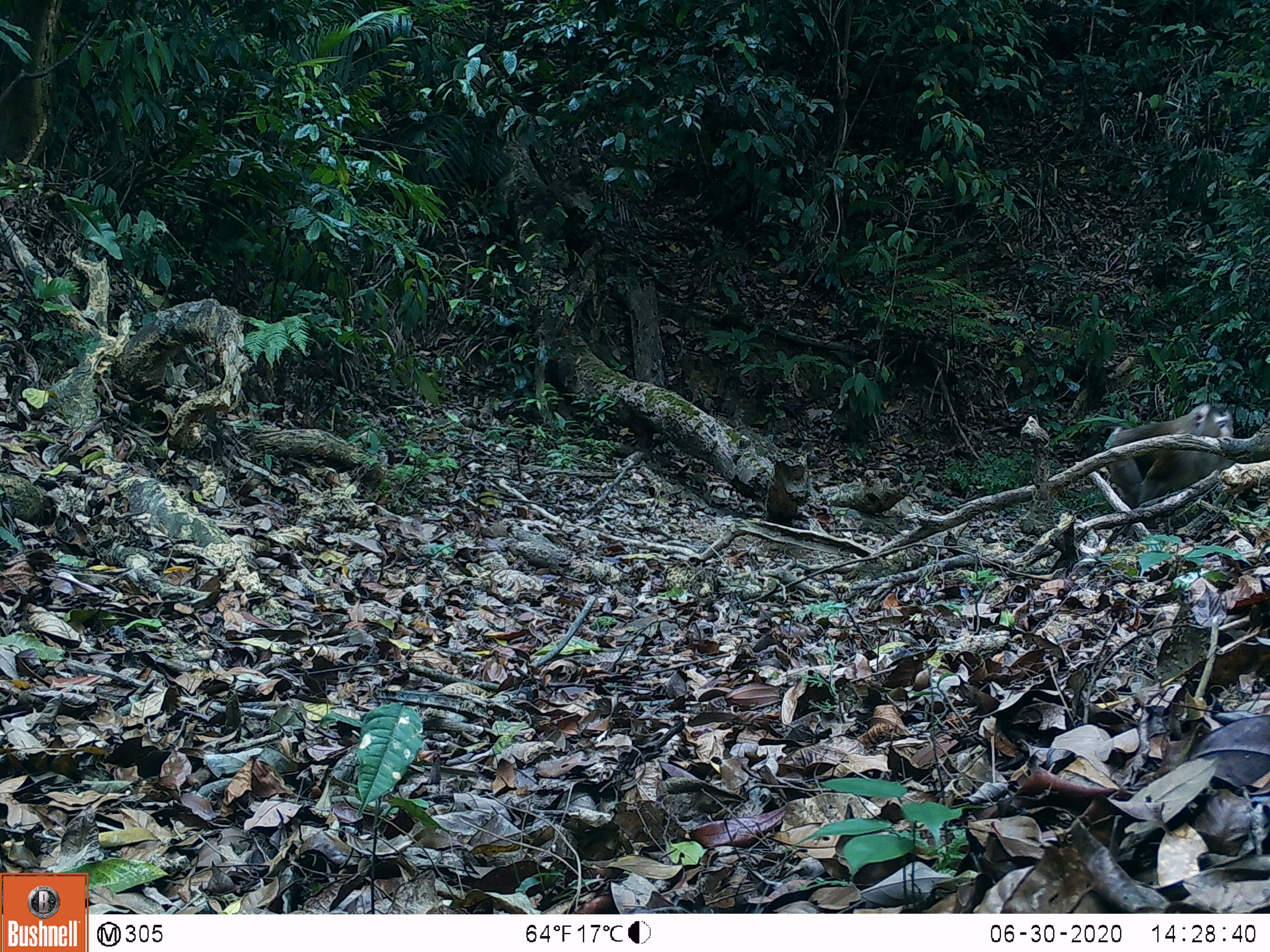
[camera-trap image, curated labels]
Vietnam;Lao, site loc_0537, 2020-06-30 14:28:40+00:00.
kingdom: Animalia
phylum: Chordata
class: Mammalia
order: Primates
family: Cercopithecidae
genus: Macaca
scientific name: Macaca nemestrina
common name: pig-tailed macaque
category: pig tailed macaque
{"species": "pig tailed macaque (pig-tailed macaque) (Macaca nemestrina)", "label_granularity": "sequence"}